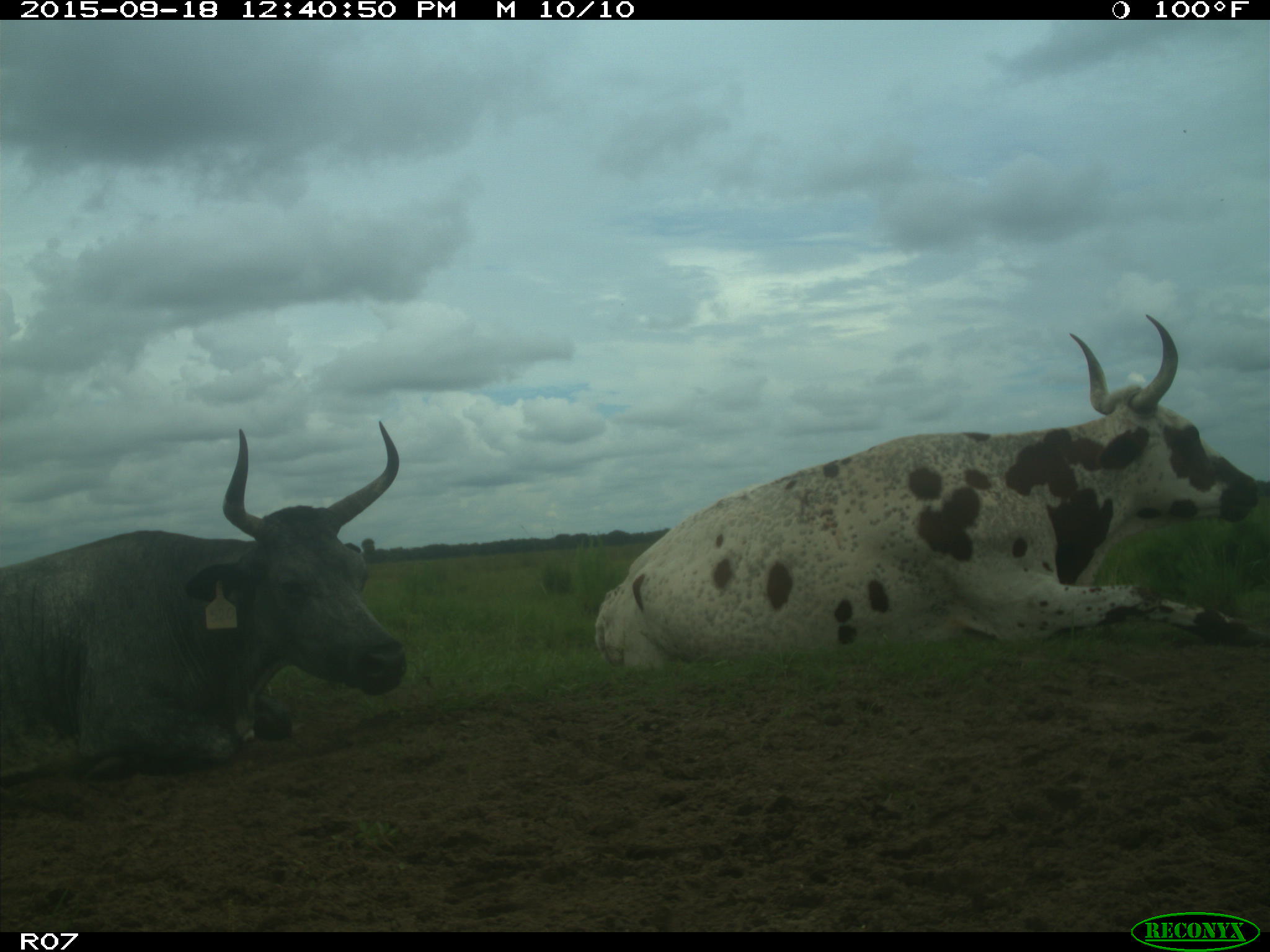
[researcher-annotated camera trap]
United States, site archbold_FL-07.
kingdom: Animalia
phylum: Chordata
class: Mammalia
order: Artiodactyla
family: Bovidae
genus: Bos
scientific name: Bos taurus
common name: domestic cow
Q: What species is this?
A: Bos taurus (domestic cow).